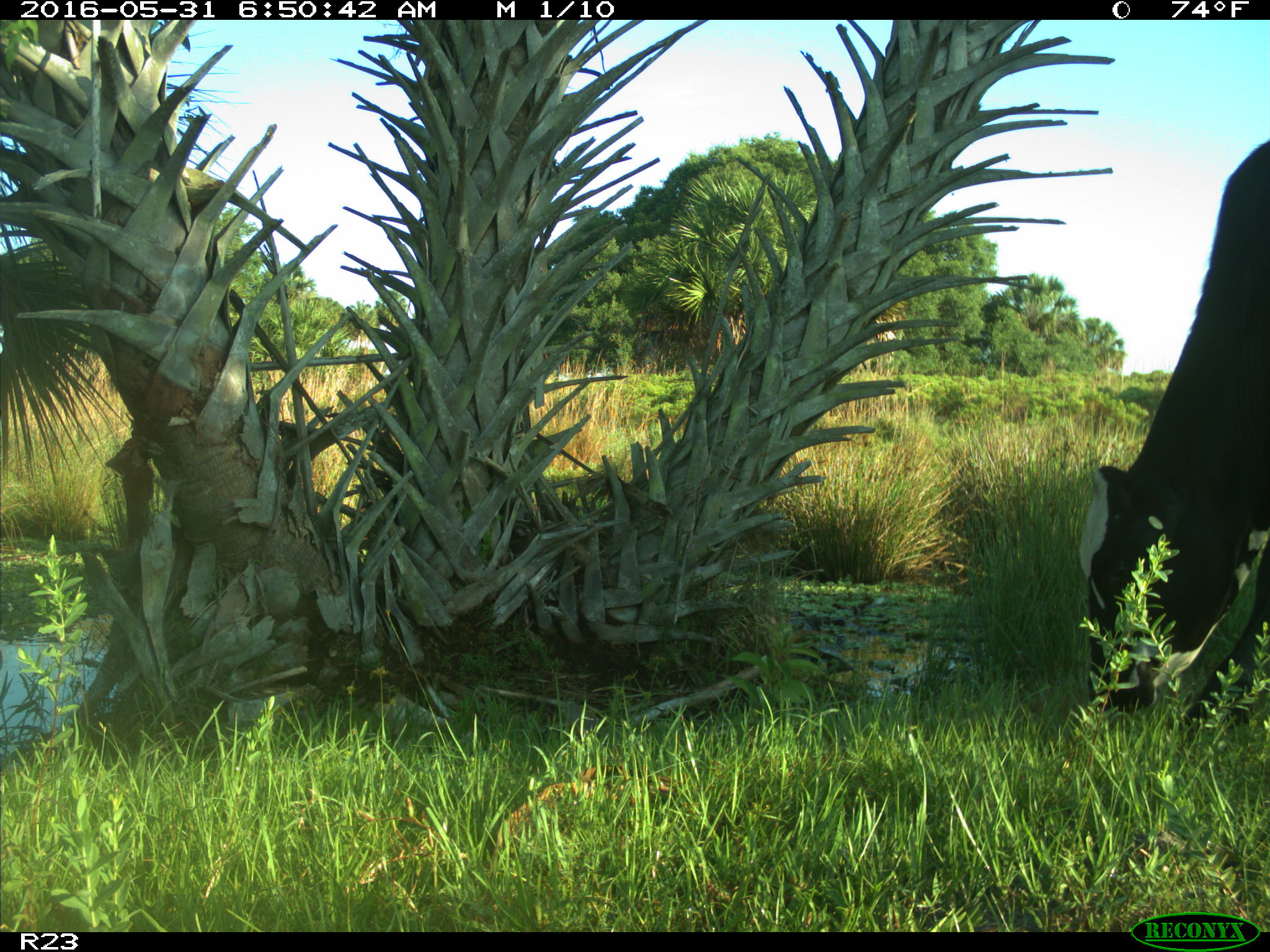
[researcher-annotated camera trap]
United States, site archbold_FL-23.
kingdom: Animalia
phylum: Chordata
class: Mammalia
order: Artiodactyla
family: Bovidae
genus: Bos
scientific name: Bos taurus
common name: domestic cow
Bos taurus (domestic cow).